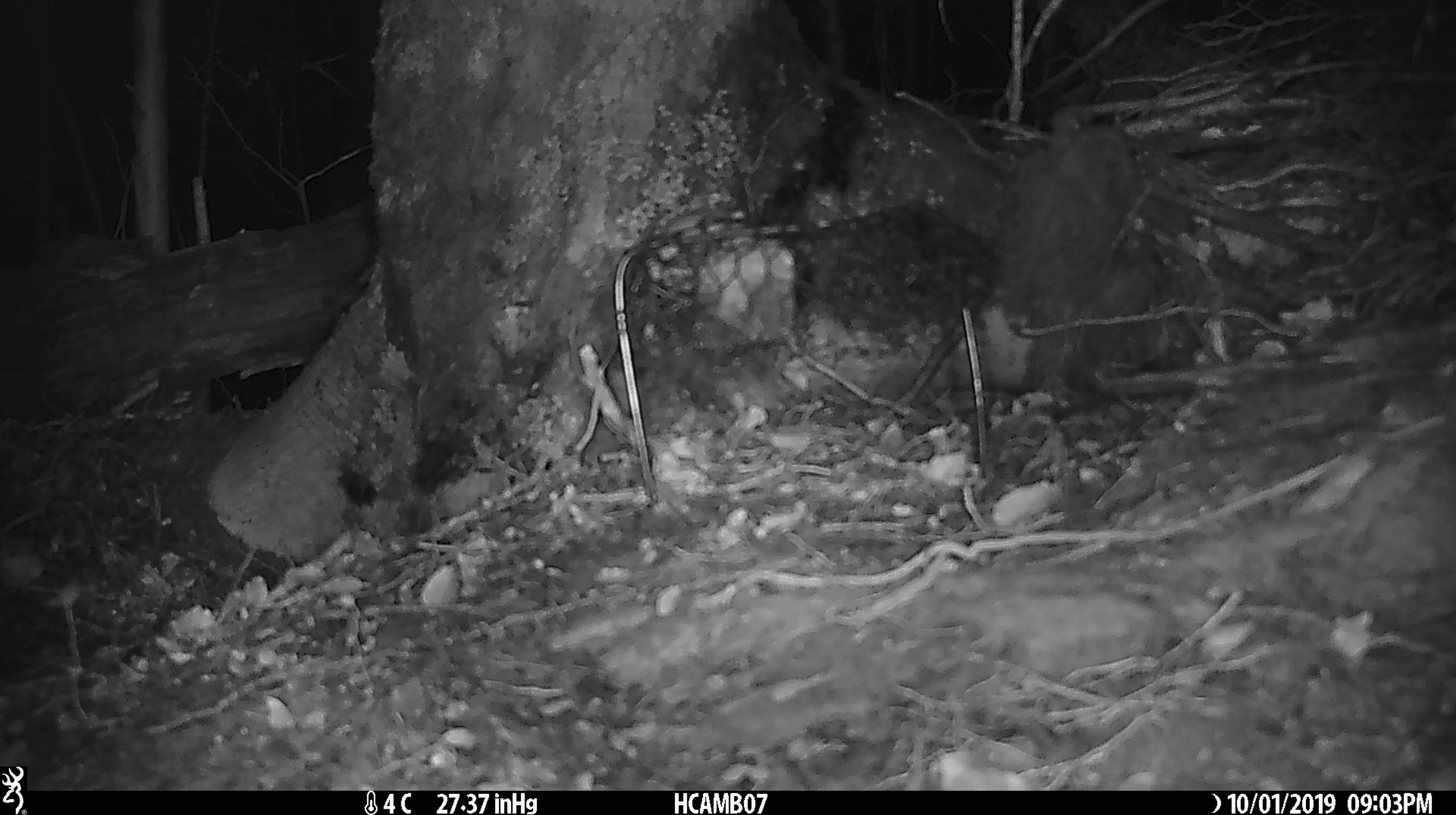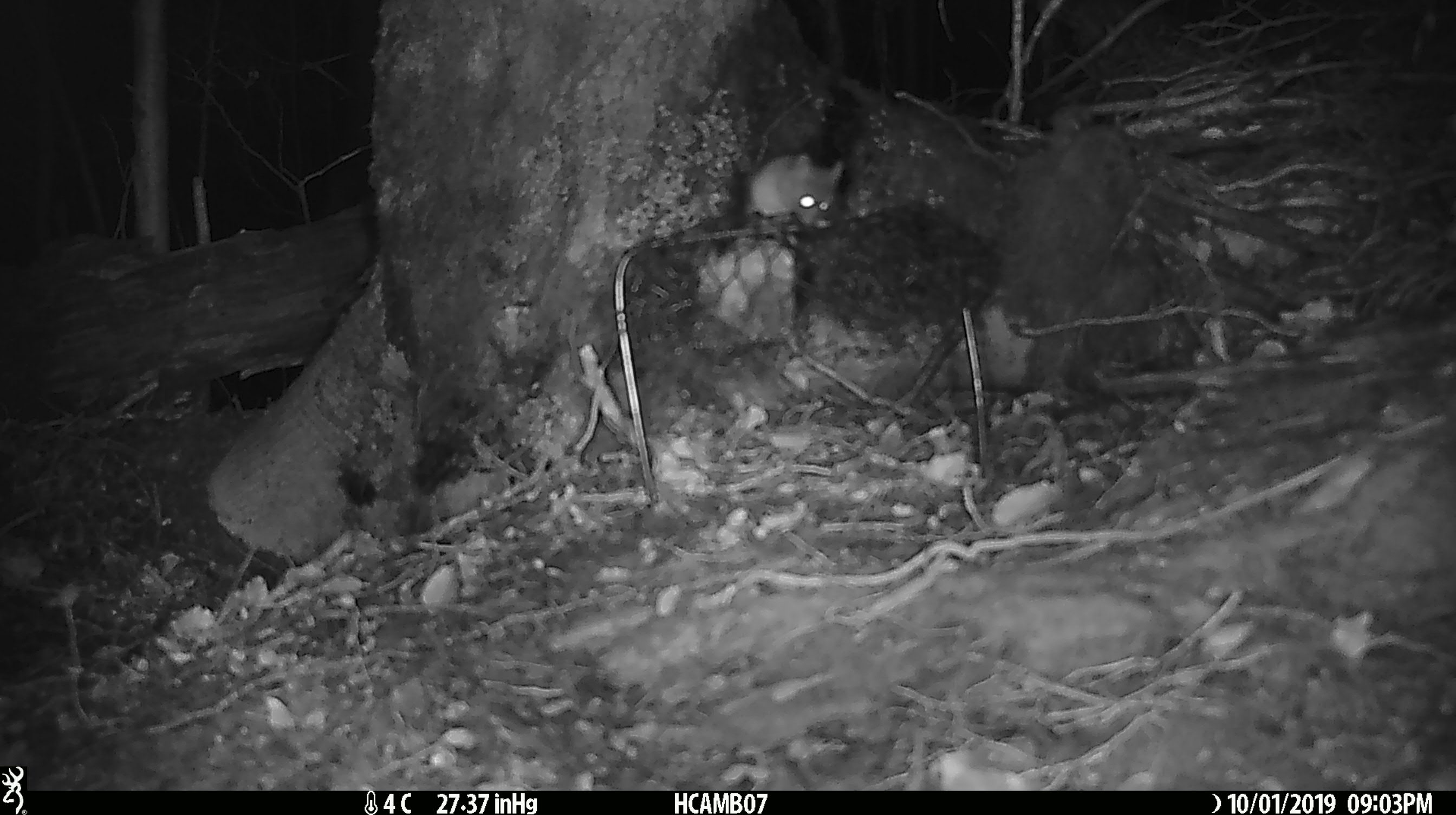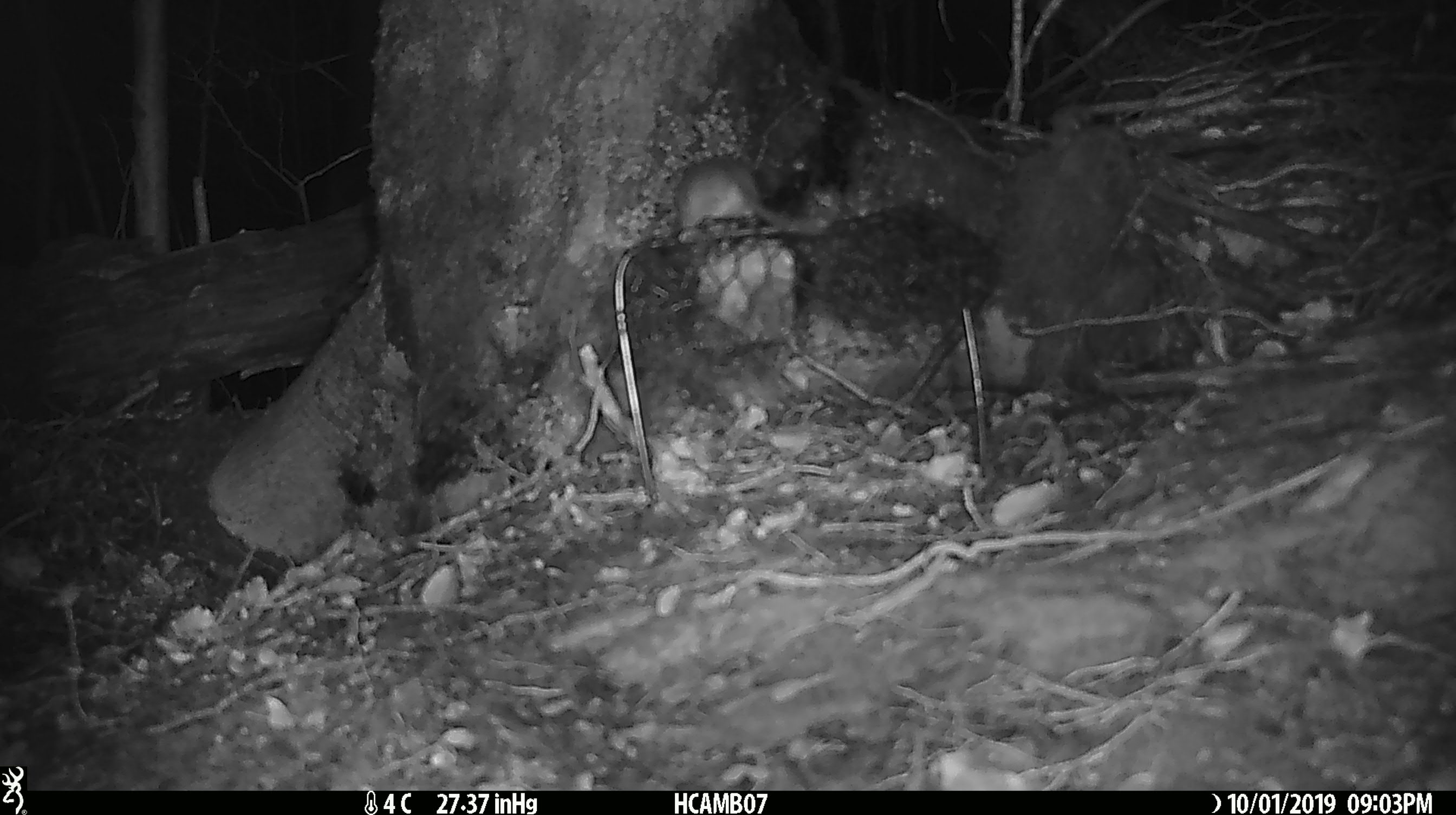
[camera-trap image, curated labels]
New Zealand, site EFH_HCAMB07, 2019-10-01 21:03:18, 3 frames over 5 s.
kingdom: Animalia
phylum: Chordata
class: Mammalia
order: Rodentia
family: Muridae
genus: Mus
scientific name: Mus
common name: mouse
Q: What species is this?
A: Mouse (Mus).